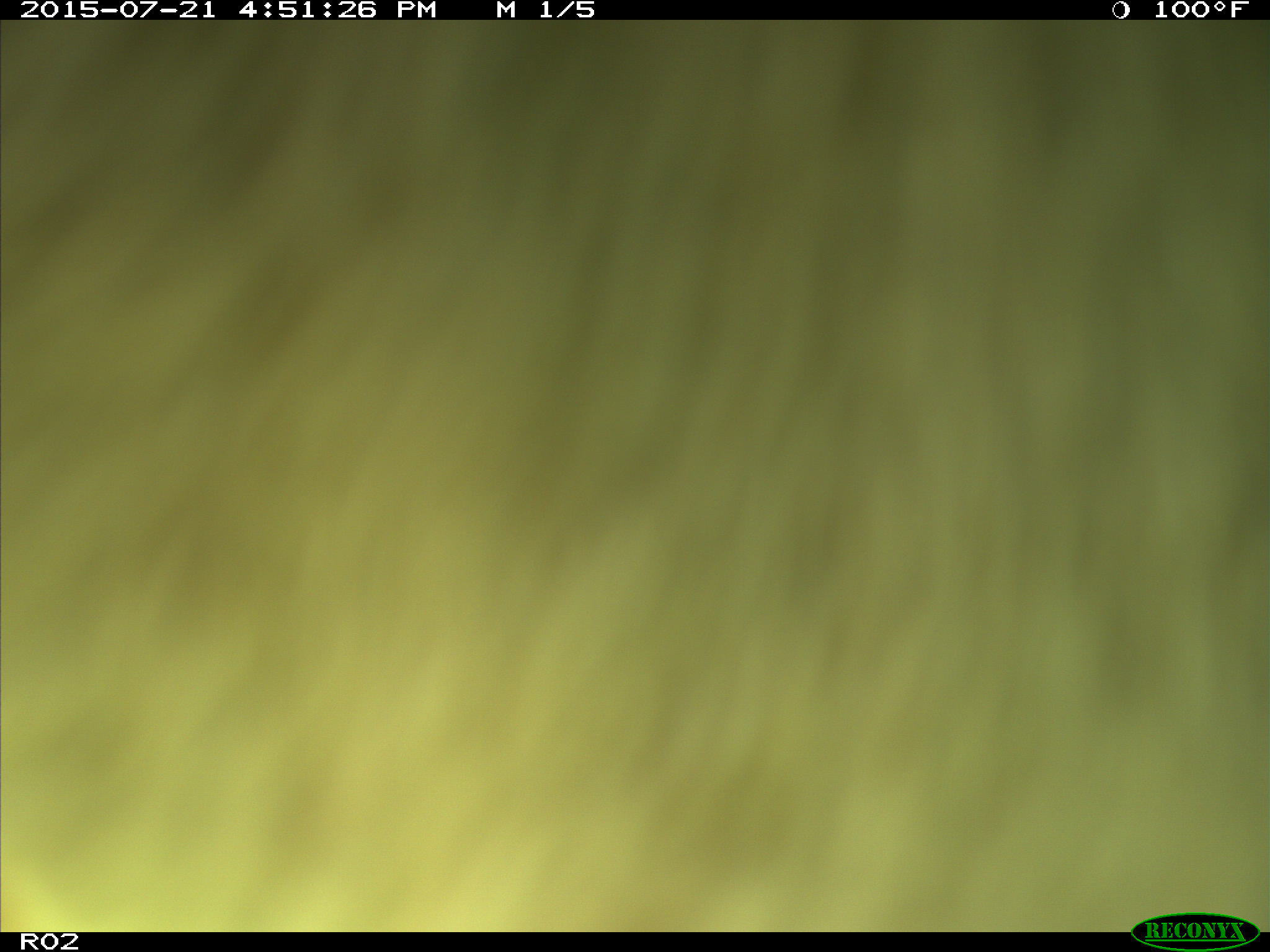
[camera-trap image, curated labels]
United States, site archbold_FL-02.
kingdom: Animalia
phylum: Chordata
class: Mammalia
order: Artiodactyla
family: Bovidae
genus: Bos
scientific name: Bos taurus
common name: domestic cow